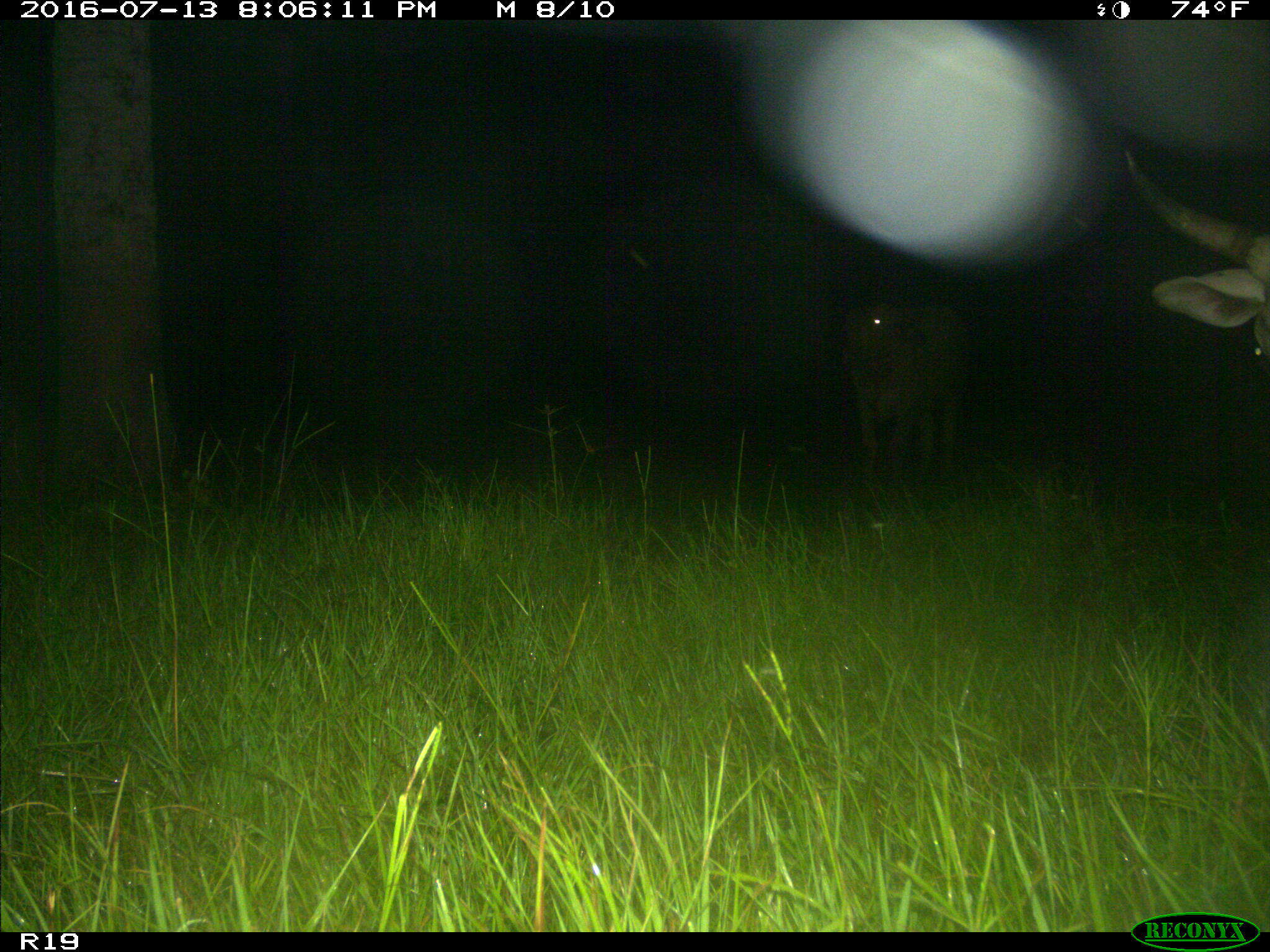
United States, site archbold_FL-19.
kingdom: Animalia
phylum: Chordata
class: Mammalia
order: Artiodactyla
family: Bovidae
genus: Bos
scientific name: Bos taurus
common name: domestic cow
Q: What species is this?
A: Bos taurus (domestic cow).